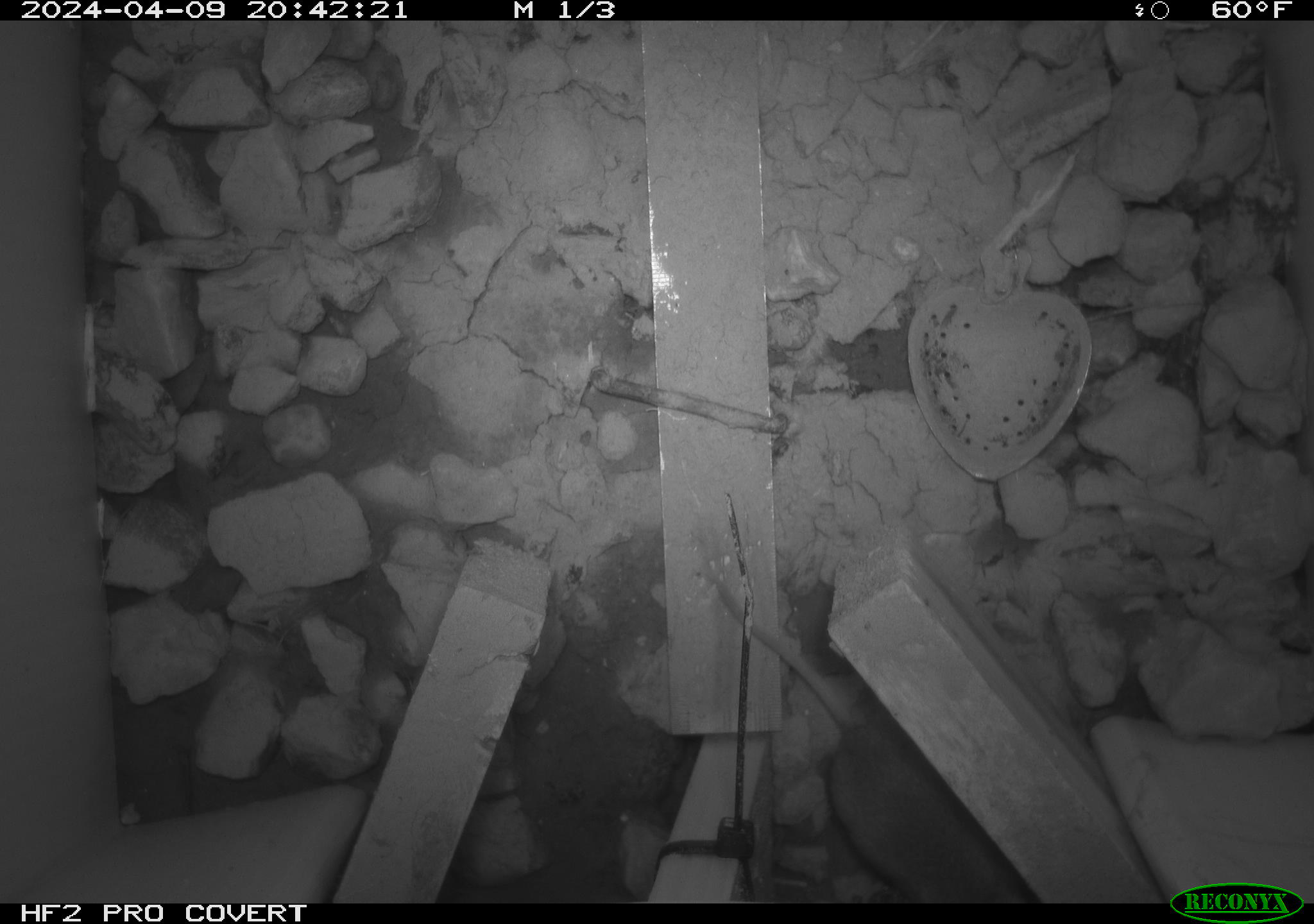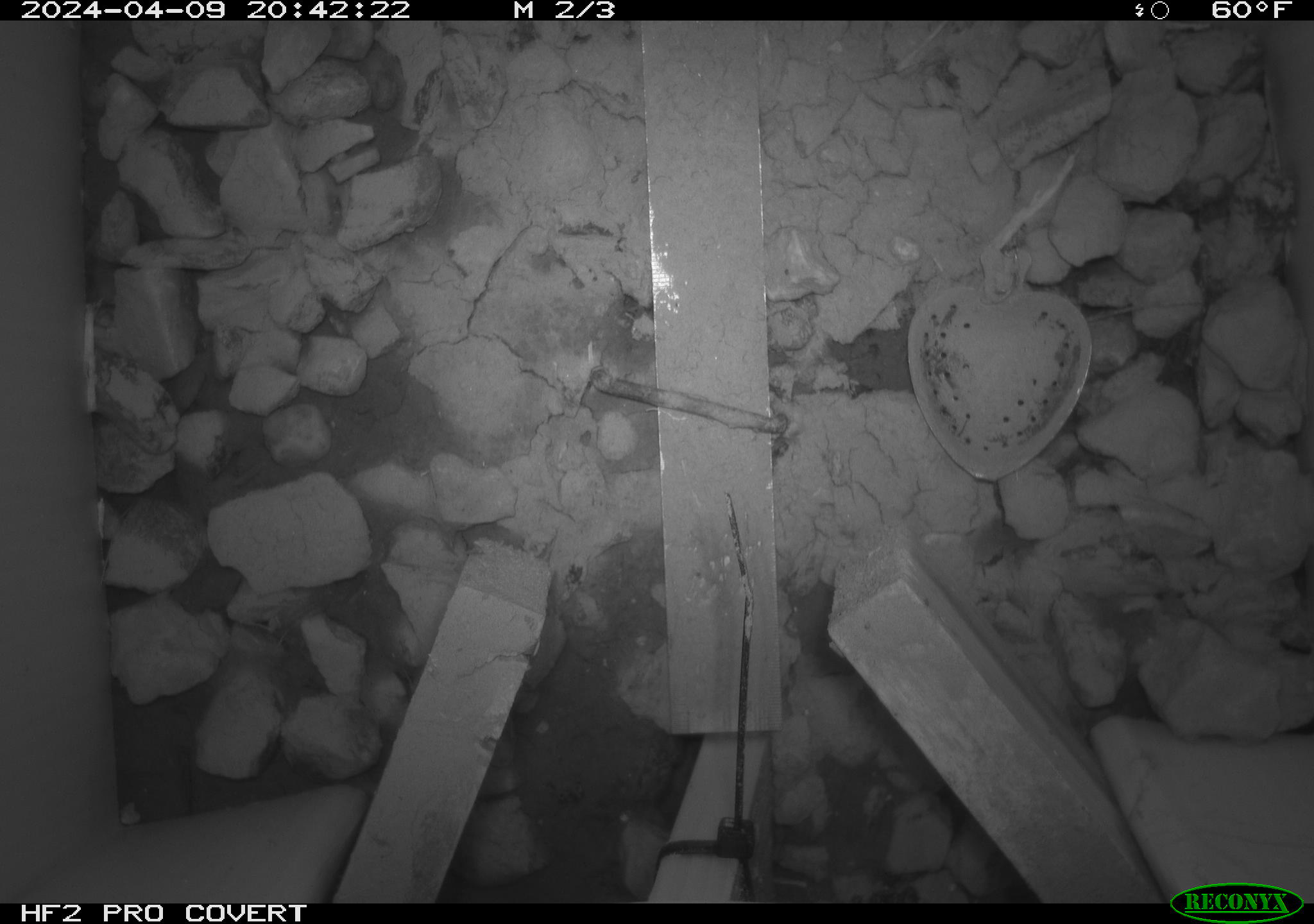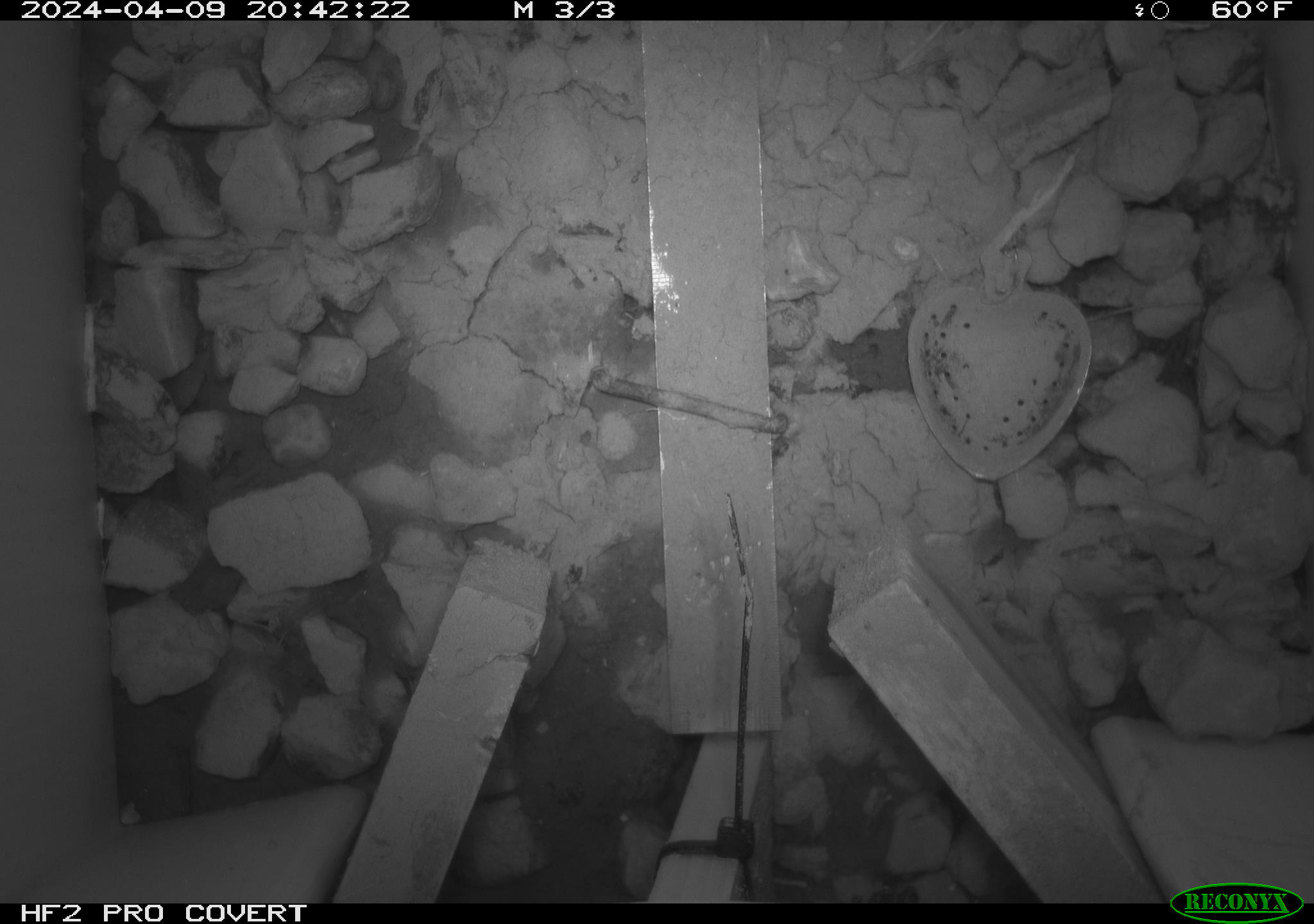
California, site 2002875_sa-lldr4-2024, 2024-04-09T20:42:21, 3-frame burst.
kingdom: Animalia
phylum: Chordata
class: Mammalia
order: Rodentia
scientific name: Rodentia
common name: rodent